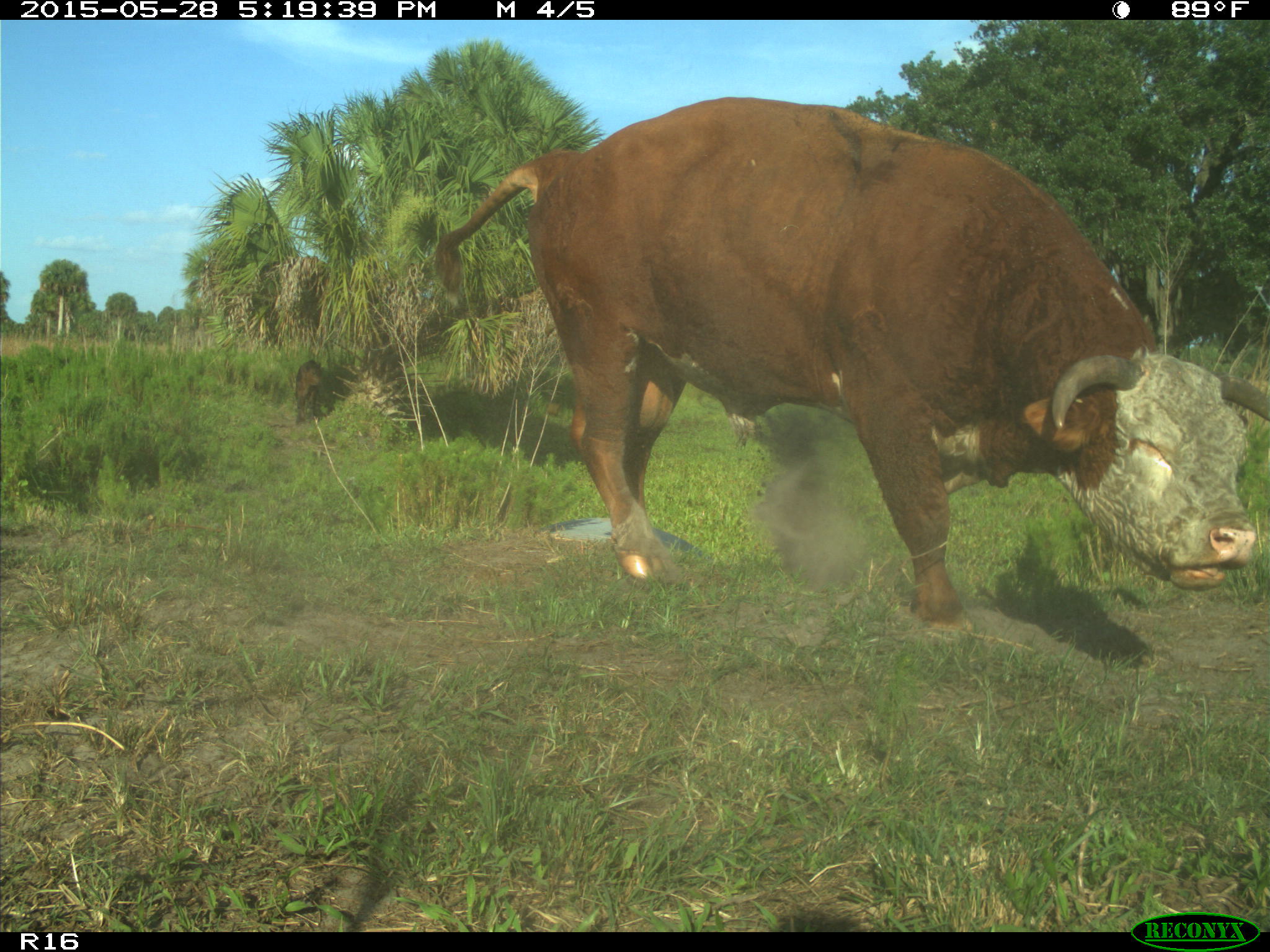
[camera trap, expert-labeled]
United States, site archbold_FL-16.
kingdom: Animalia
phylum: Chordata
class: Mammalia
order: Artiodactyla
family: Bovidae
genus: Bos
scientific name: Bos taurus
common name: domestic cow